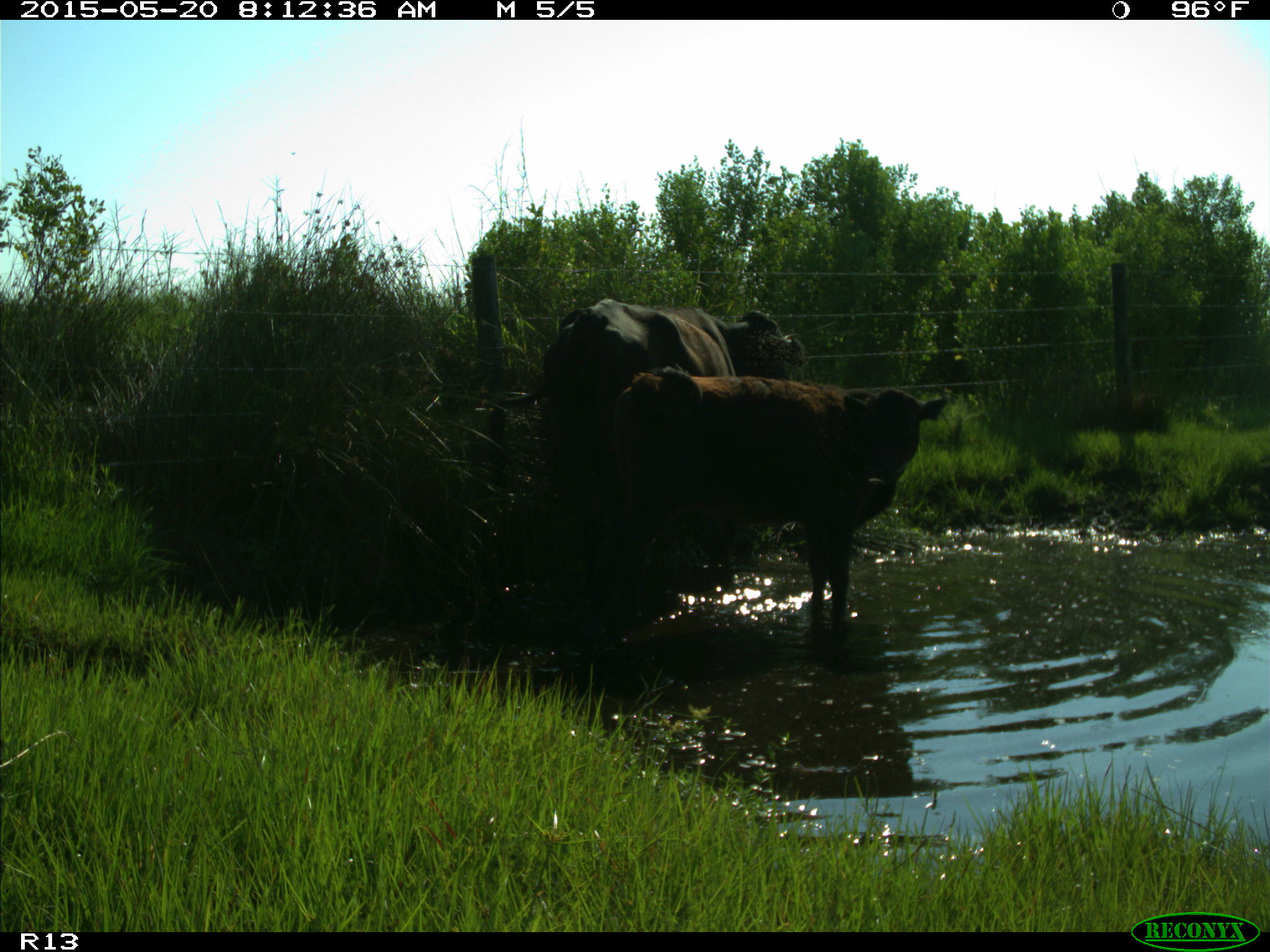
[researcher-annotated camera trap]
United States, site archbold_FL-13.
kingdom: Animalia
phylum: Chordata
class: Mammalia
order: Artiodactyla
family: Bovidae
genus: Bos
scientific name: Bos taurus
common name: domestic cow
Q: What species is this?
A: Bos taurus (domestic cow).